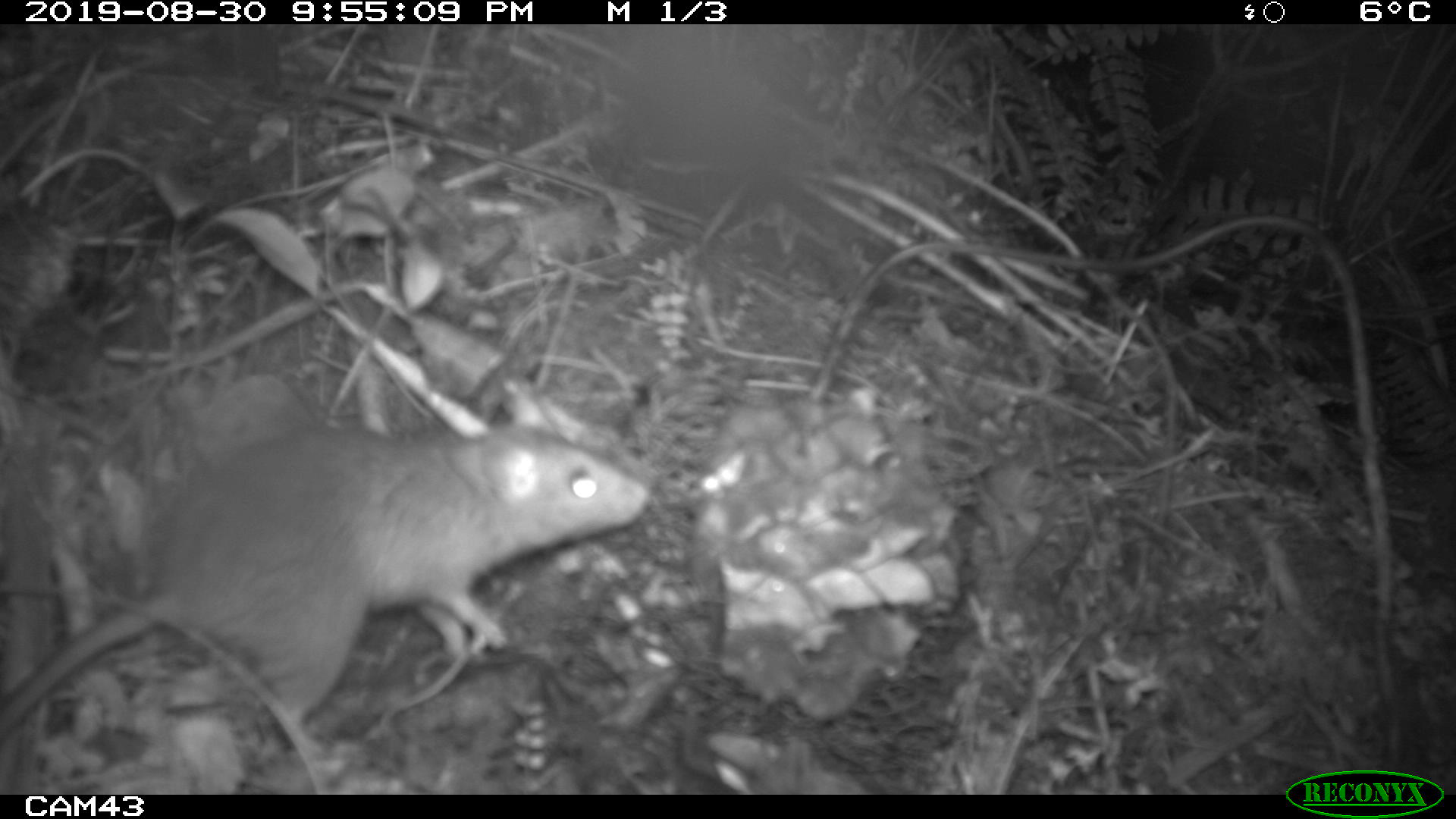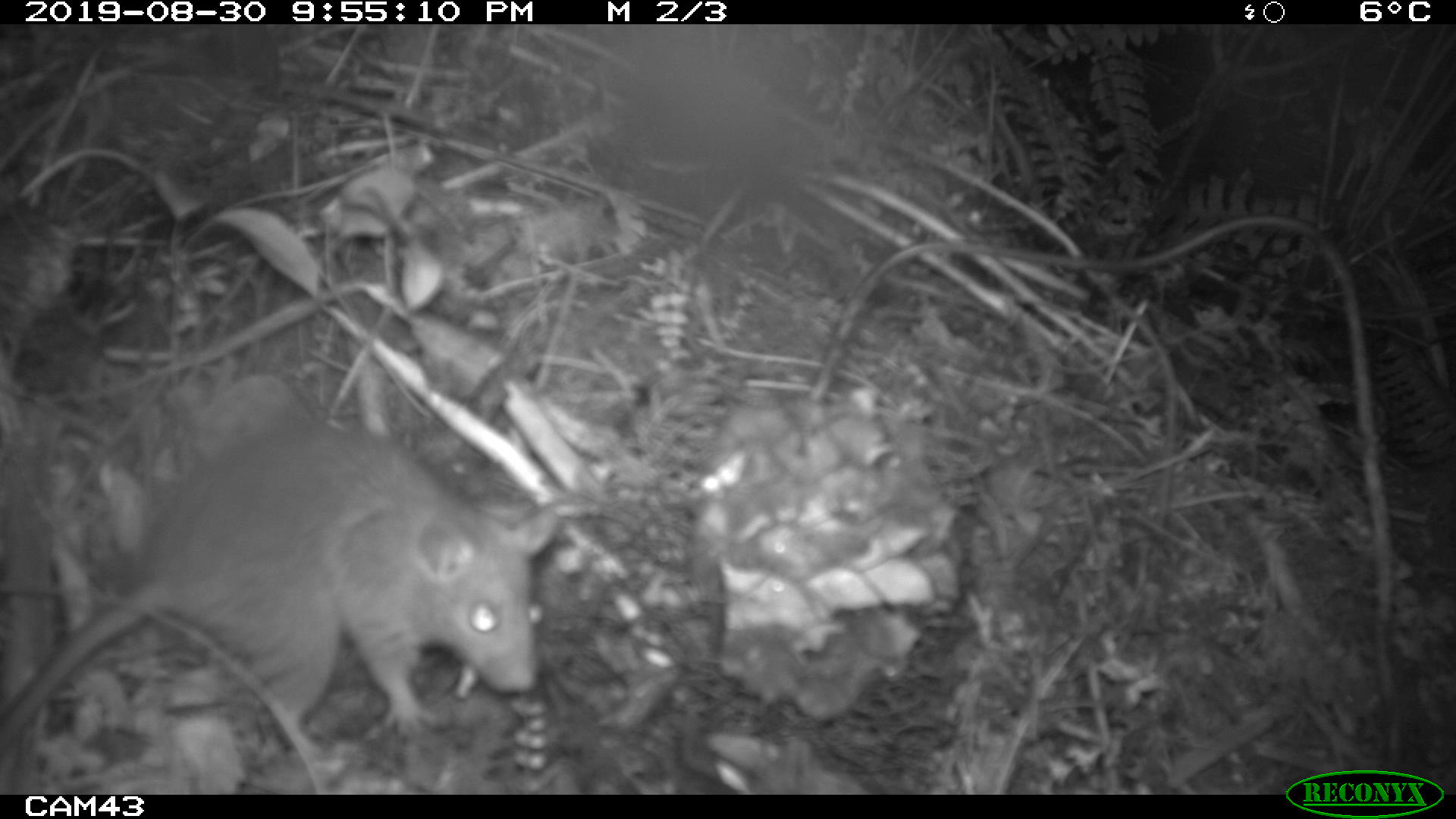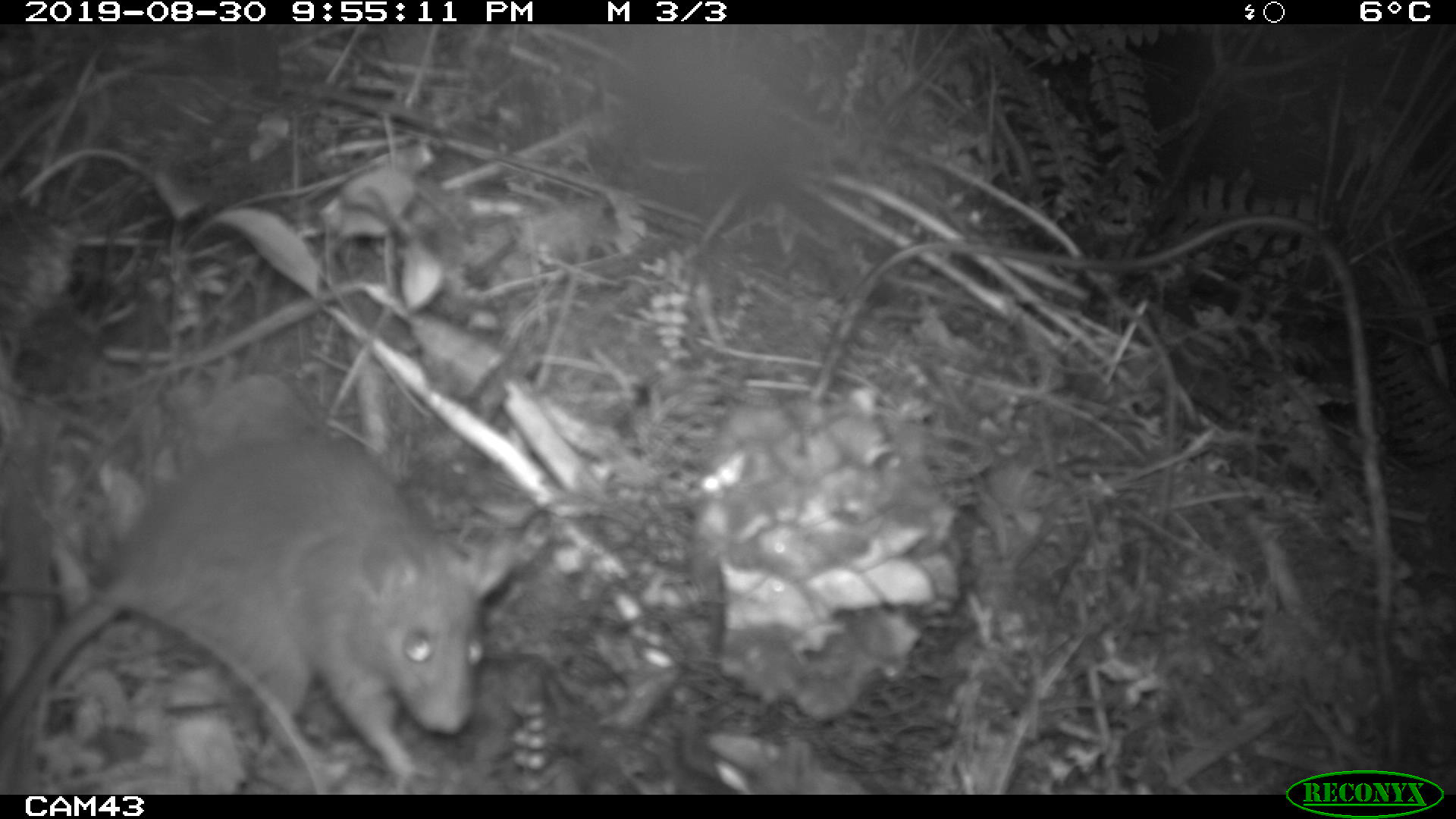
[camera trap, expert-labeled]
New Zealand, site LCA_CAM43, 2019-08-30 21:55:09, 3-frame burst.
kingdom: Animalia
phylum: Chordata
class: Mammalia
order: Rodentia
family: Muridae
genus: Rattus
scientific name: Rattus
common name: rat